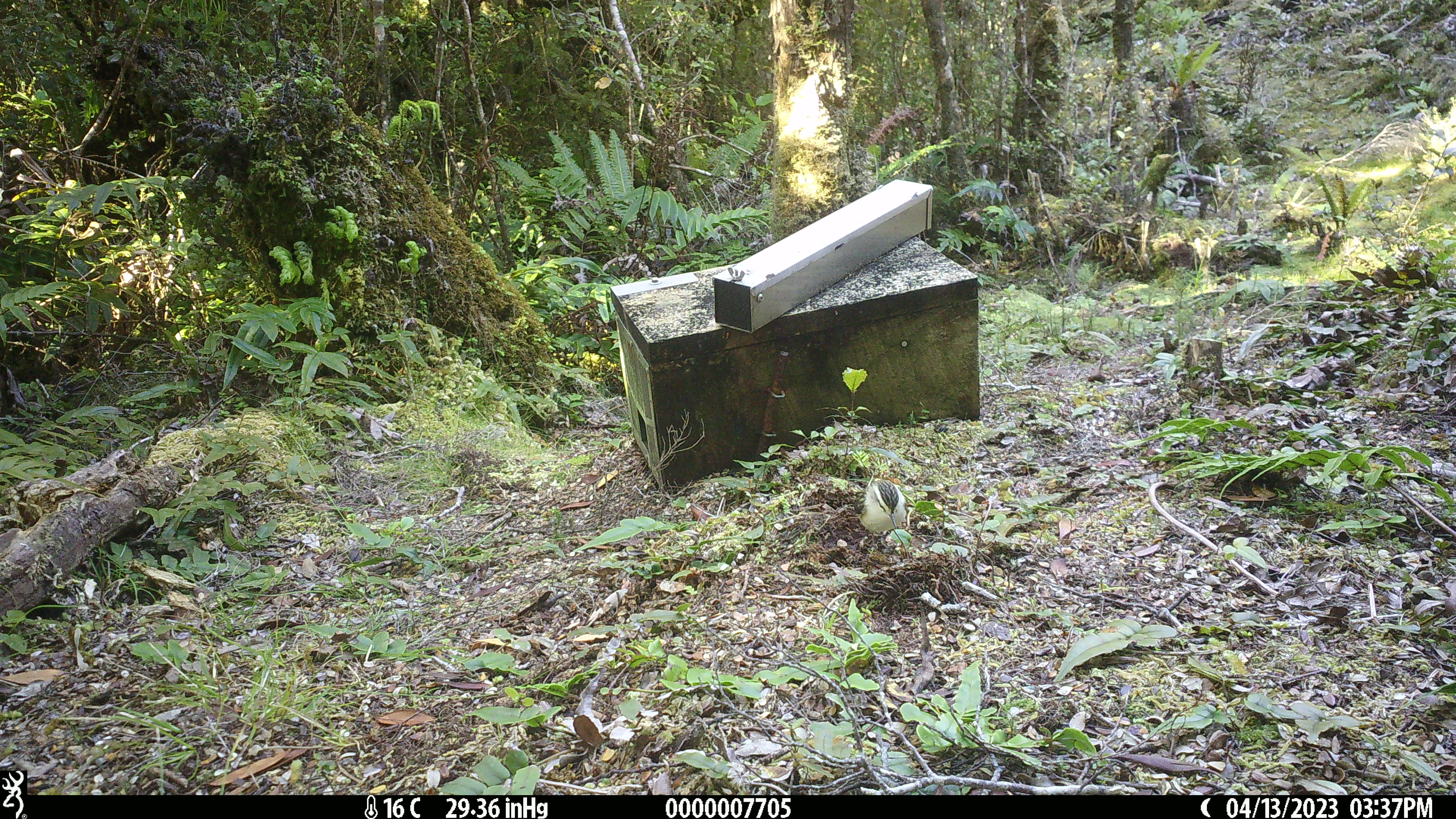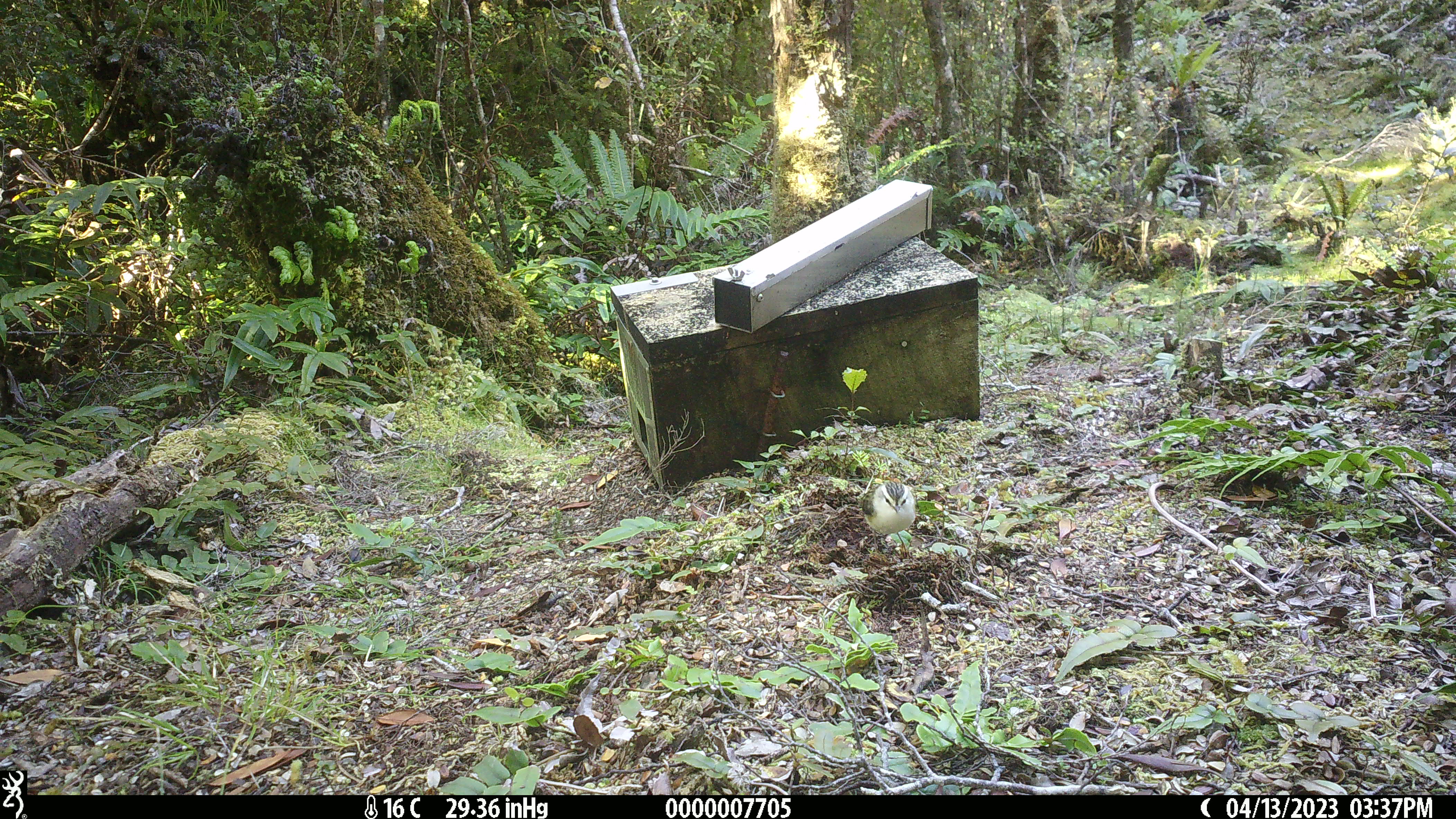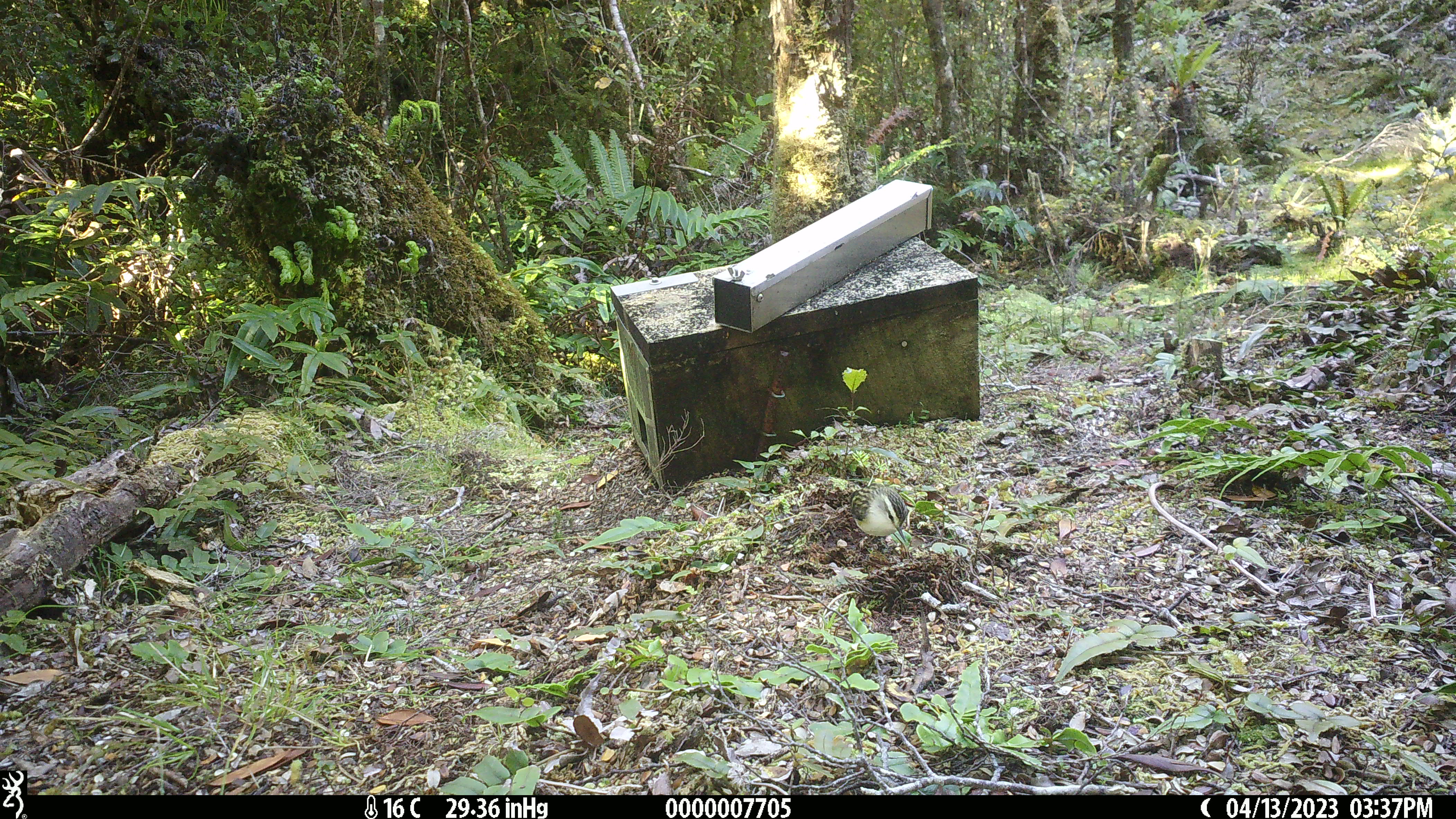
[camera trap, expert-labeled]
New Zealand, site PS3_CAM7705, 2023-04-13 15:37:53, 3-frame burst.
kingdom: Animalia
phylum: Chordata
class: Aves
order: Passeriformes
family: Acanthisittidae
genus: Acanthisitta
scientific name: Acanthisitta chloris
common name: rifleman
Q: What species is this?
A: Rifleman (Acanthisitta chloris).